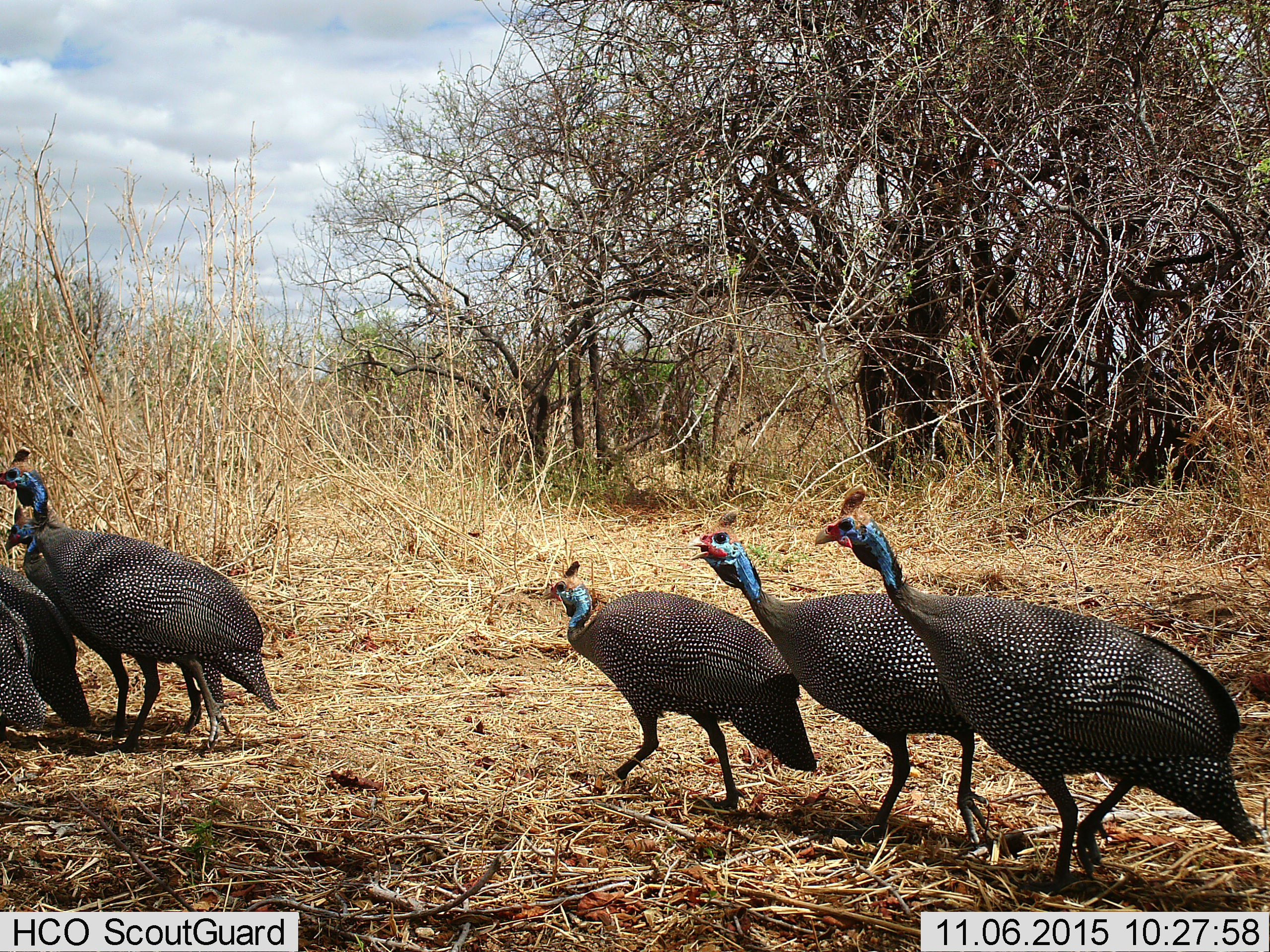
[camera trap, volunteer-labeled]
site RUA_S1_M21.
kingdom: Animalia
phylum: Chordata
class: Aves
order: Galliformes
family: Numididae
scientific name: Numididae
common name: guineafowl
Guineafowl (Numididae), count 6. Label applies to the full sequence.